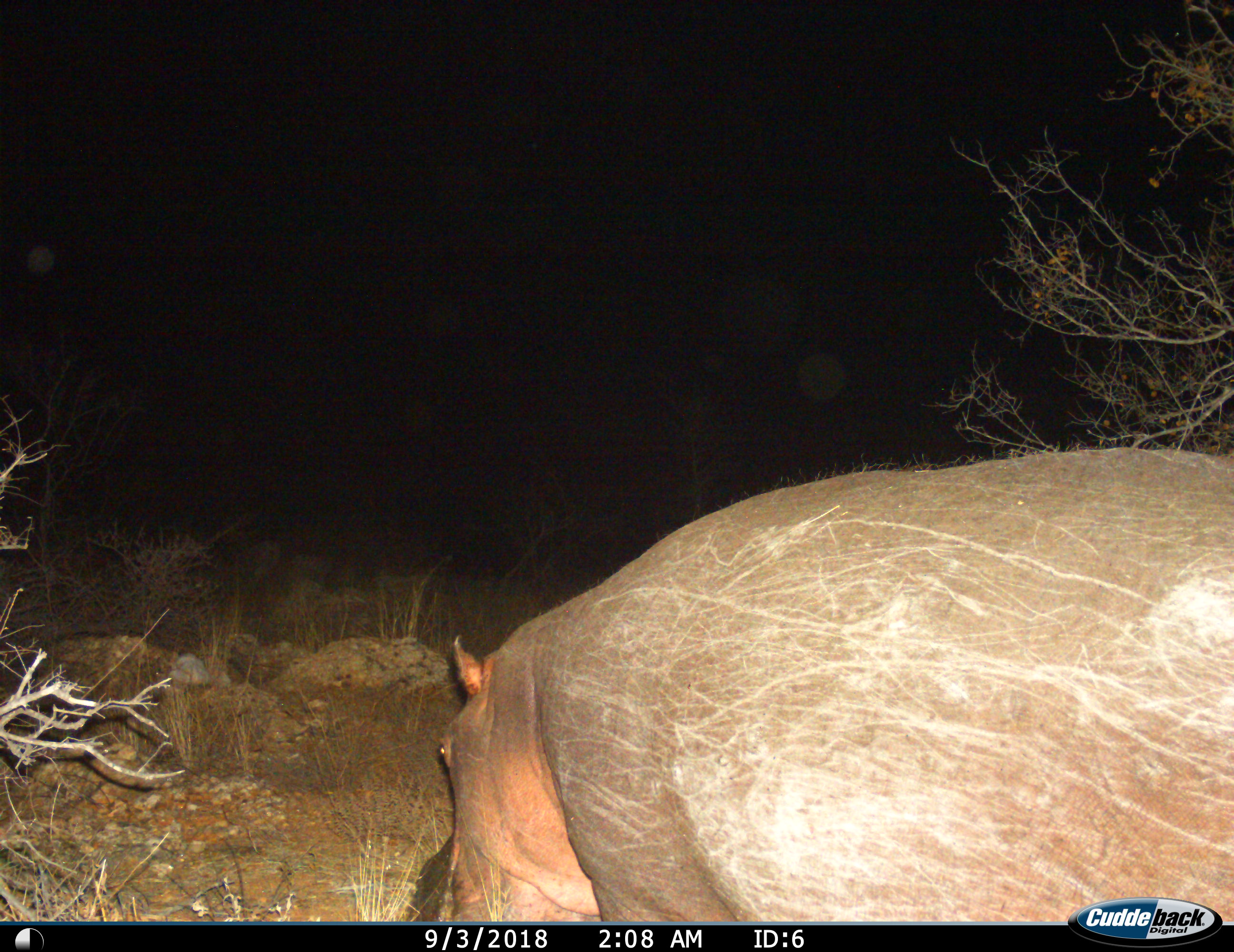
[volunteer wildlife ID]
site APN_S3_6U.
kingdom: Animalia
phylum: Chordata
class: Mammalia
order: Artiodactyla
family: Hippopotamidae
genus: Hippopotamus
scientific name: Hippopotamus amphibius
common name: hippopotamus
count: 1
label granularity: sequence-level